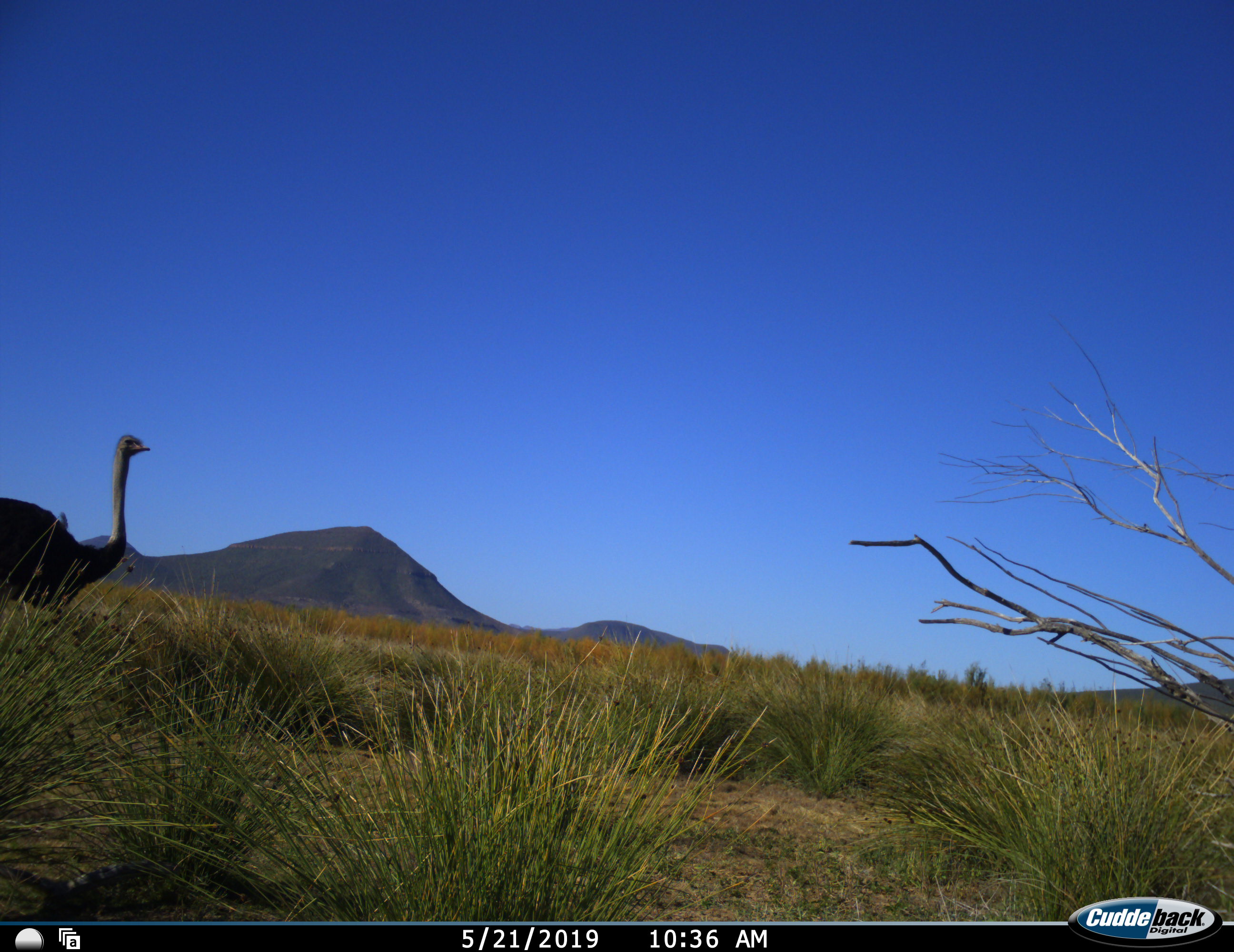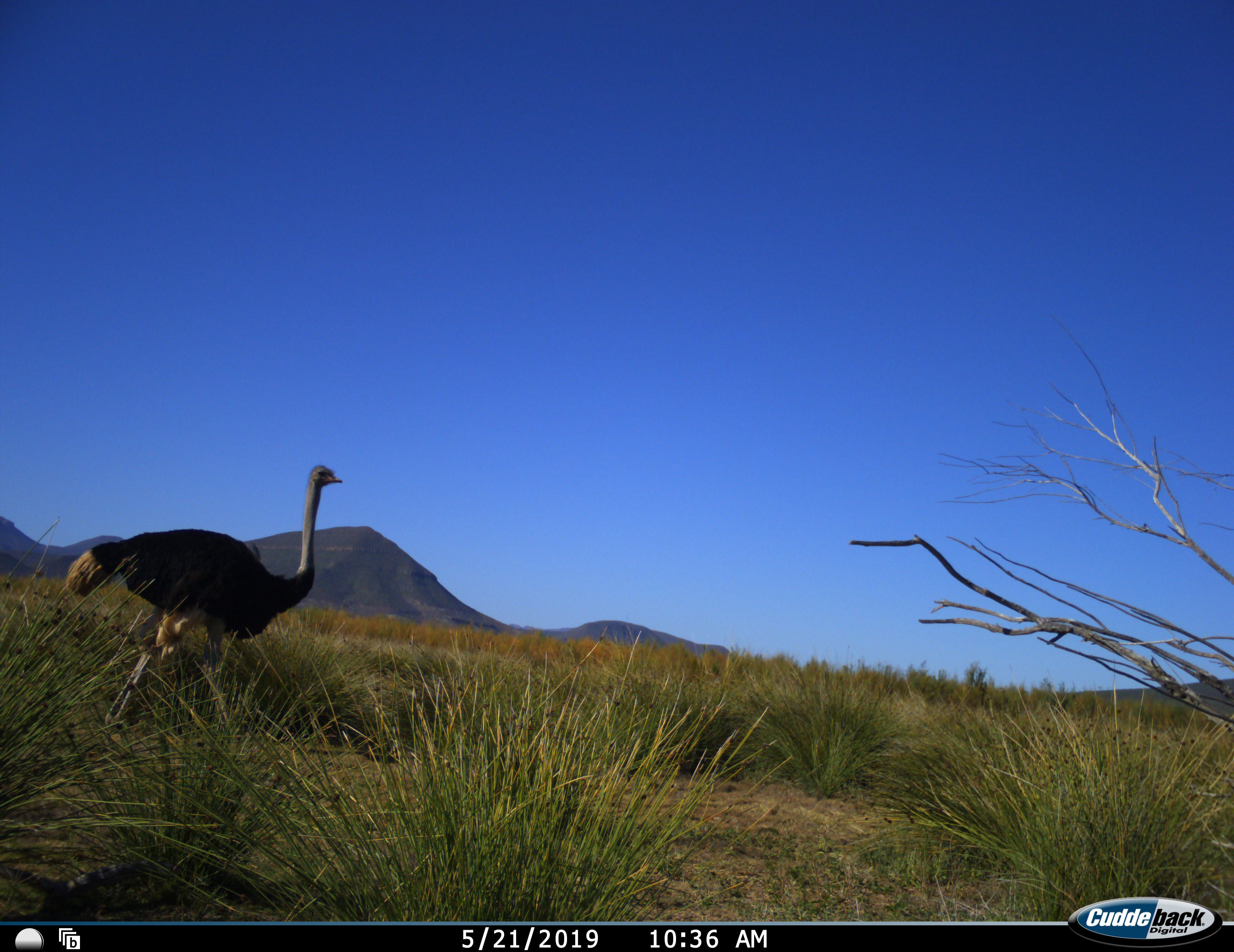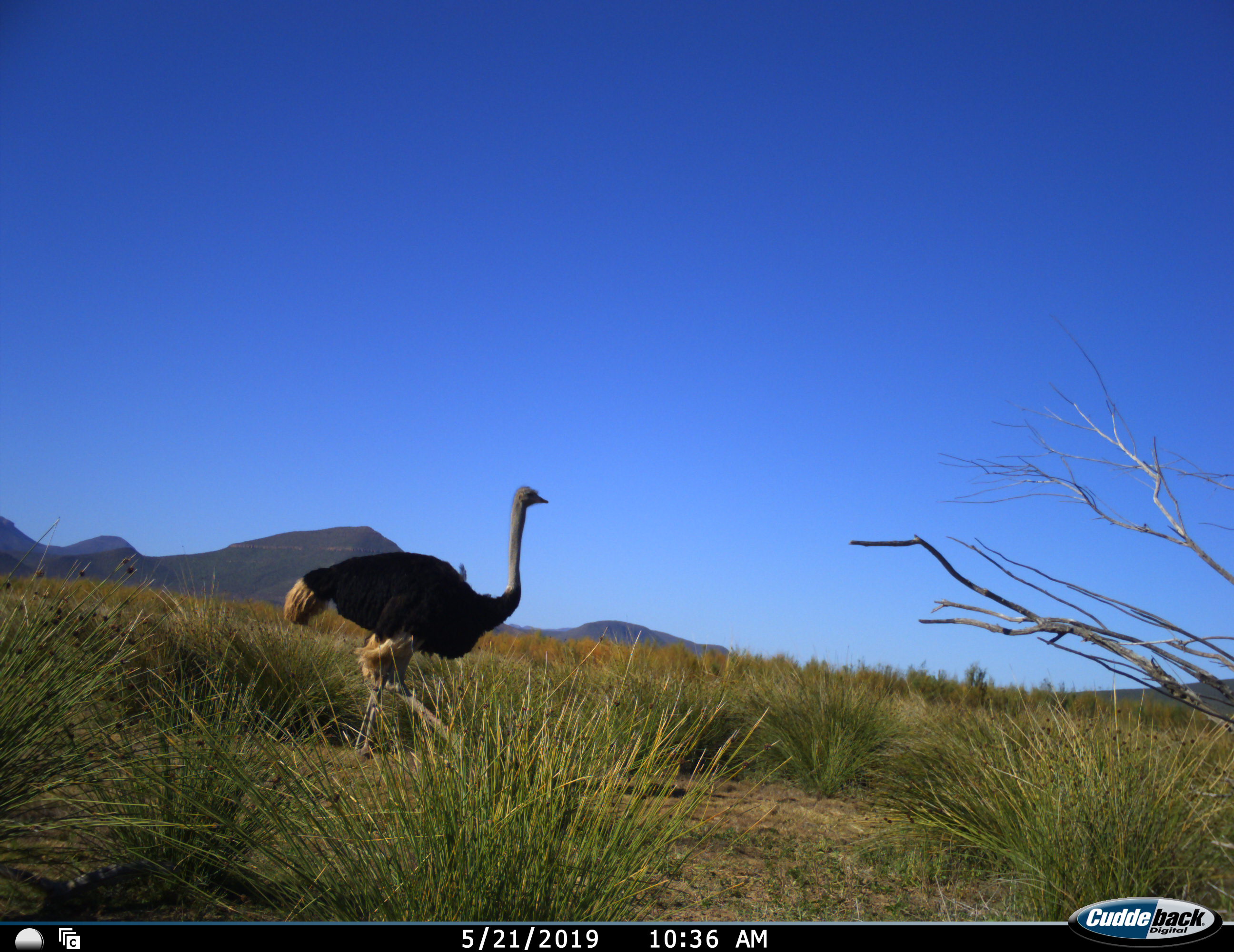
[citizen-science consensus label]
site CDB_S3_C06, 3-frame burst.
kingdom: Animalia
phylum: Chordata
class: Aves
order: Struthioniformes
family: Struthionidae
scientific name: Struthionidae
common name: ostrich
Ostrich (Struthionidae), count 1. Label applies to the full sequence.